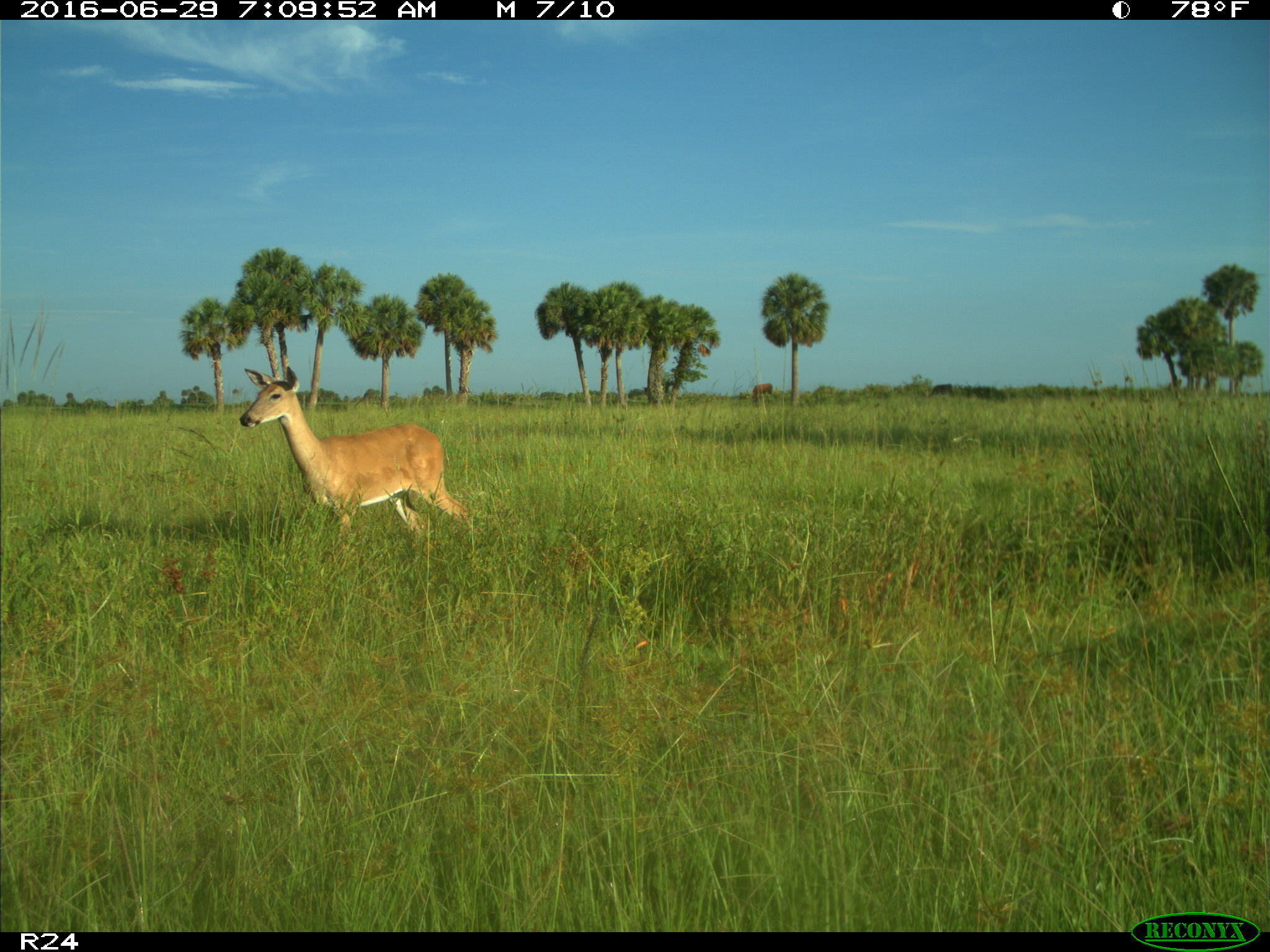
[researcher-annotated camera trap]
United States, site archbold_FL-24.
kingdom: Animalia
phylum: Chordata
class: Mammalia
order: Artiodactyla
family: Cervidae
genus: Odocoileus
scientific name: Odocoileus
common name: deer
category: unidentified deer